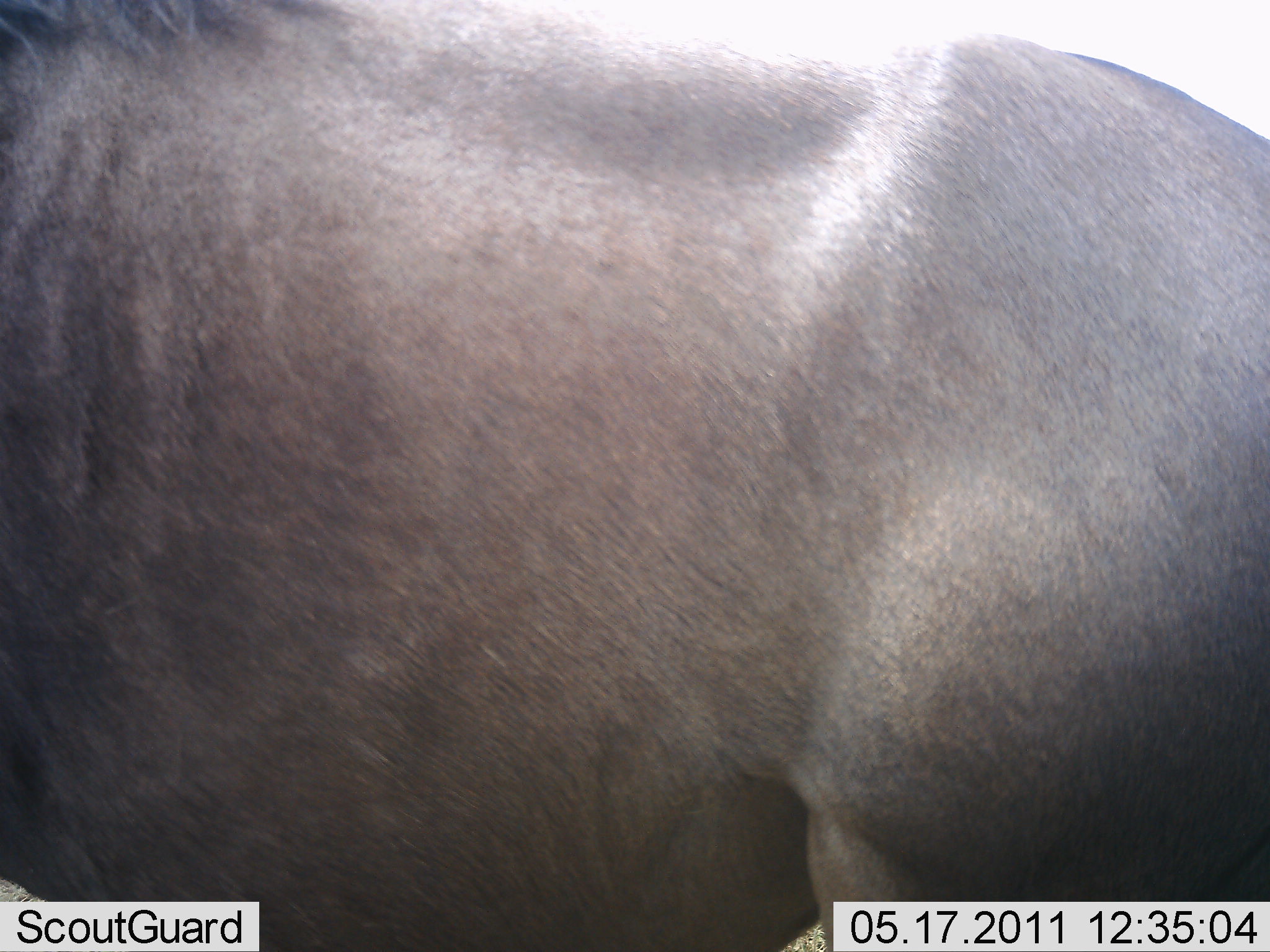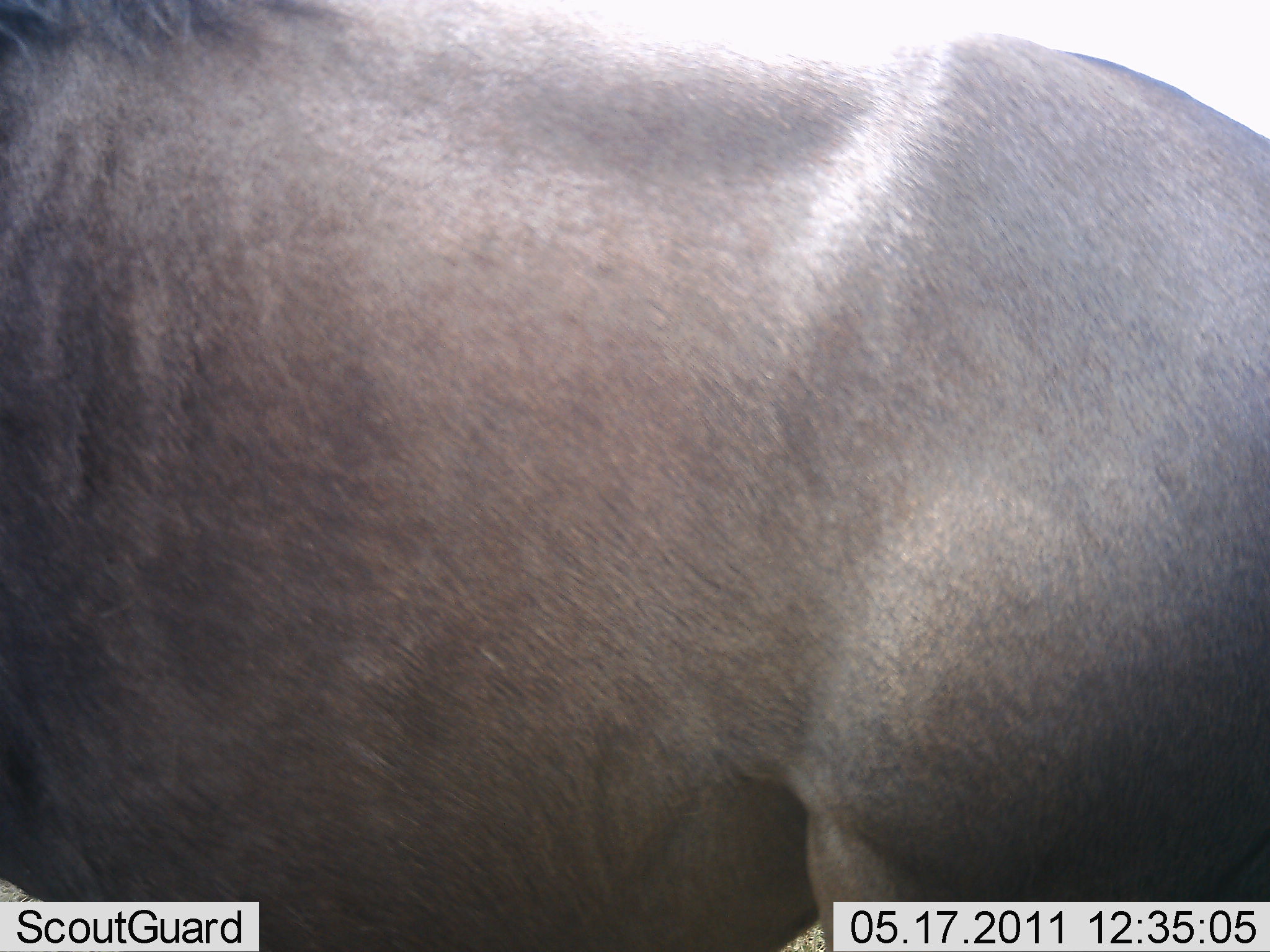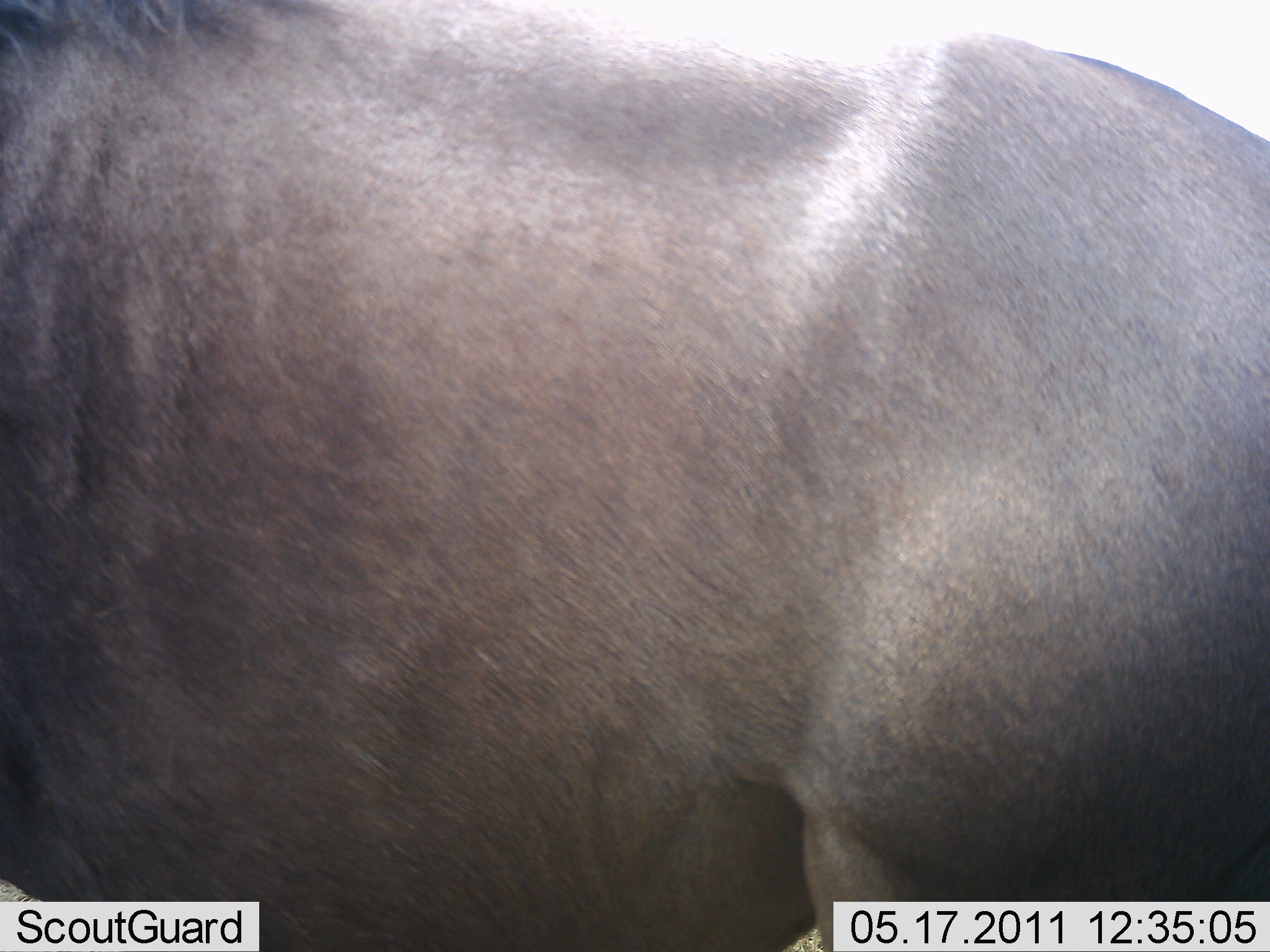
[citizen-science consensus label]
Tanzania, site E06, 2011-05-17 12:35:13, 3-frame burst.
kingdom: Animalia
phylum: Chordata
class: Mammalia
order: Artiodactyla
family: Bovidae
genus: Connochaetes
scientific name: Connochaetes taurinus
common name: blue wildebeest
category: wildebeest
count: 1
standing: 100%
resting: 0%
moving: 0%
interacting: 0%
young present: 0%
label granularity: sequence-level